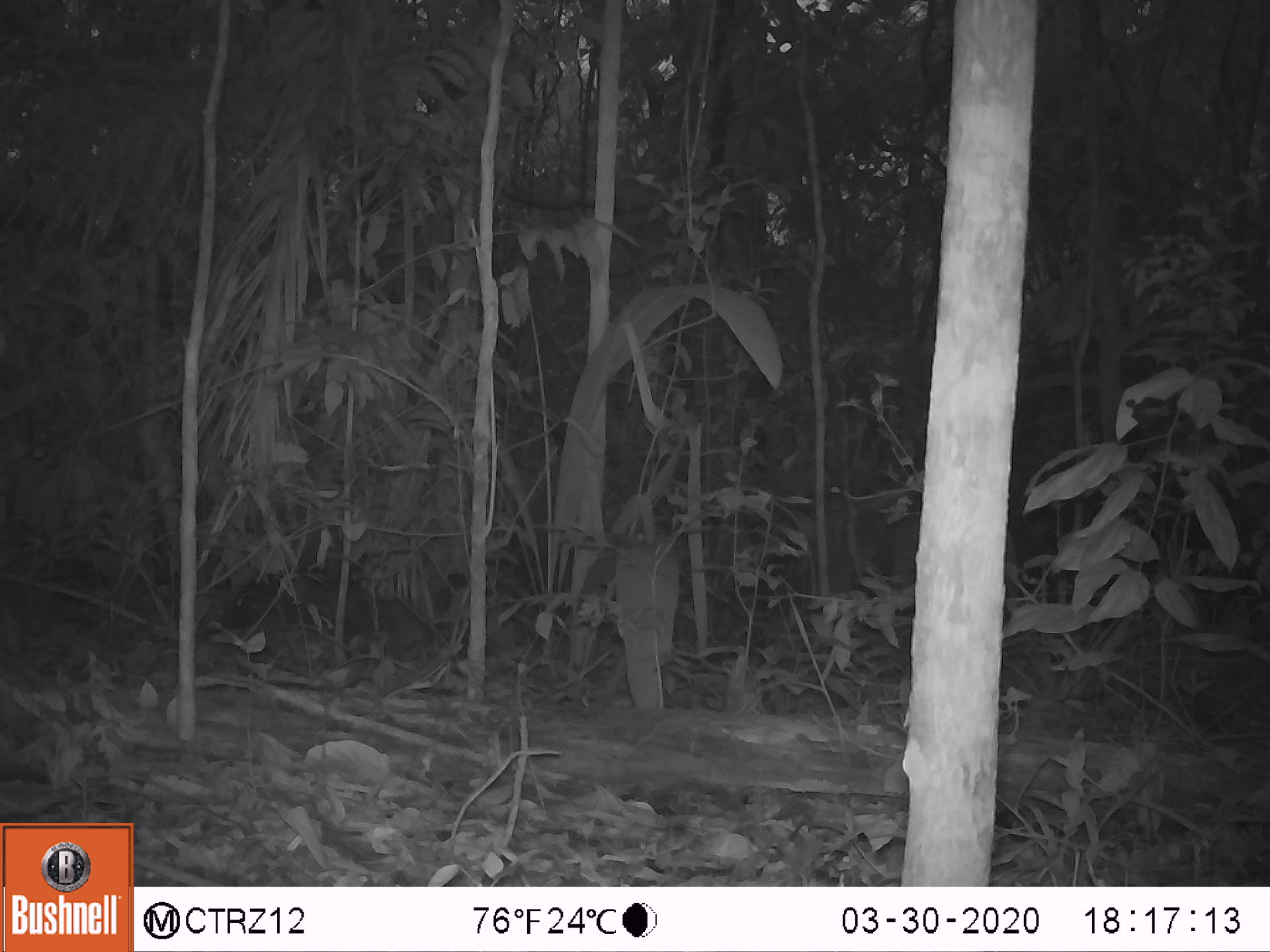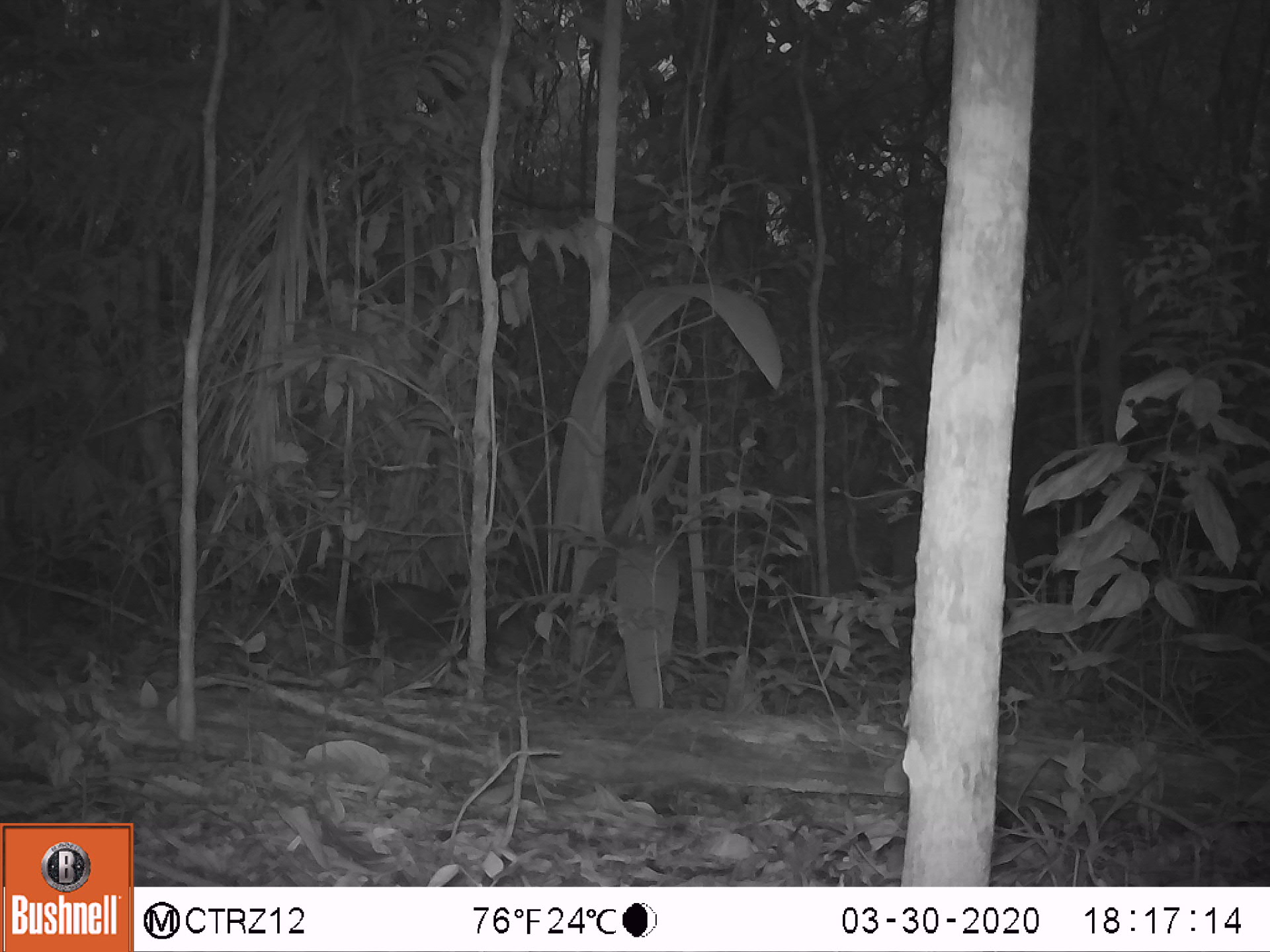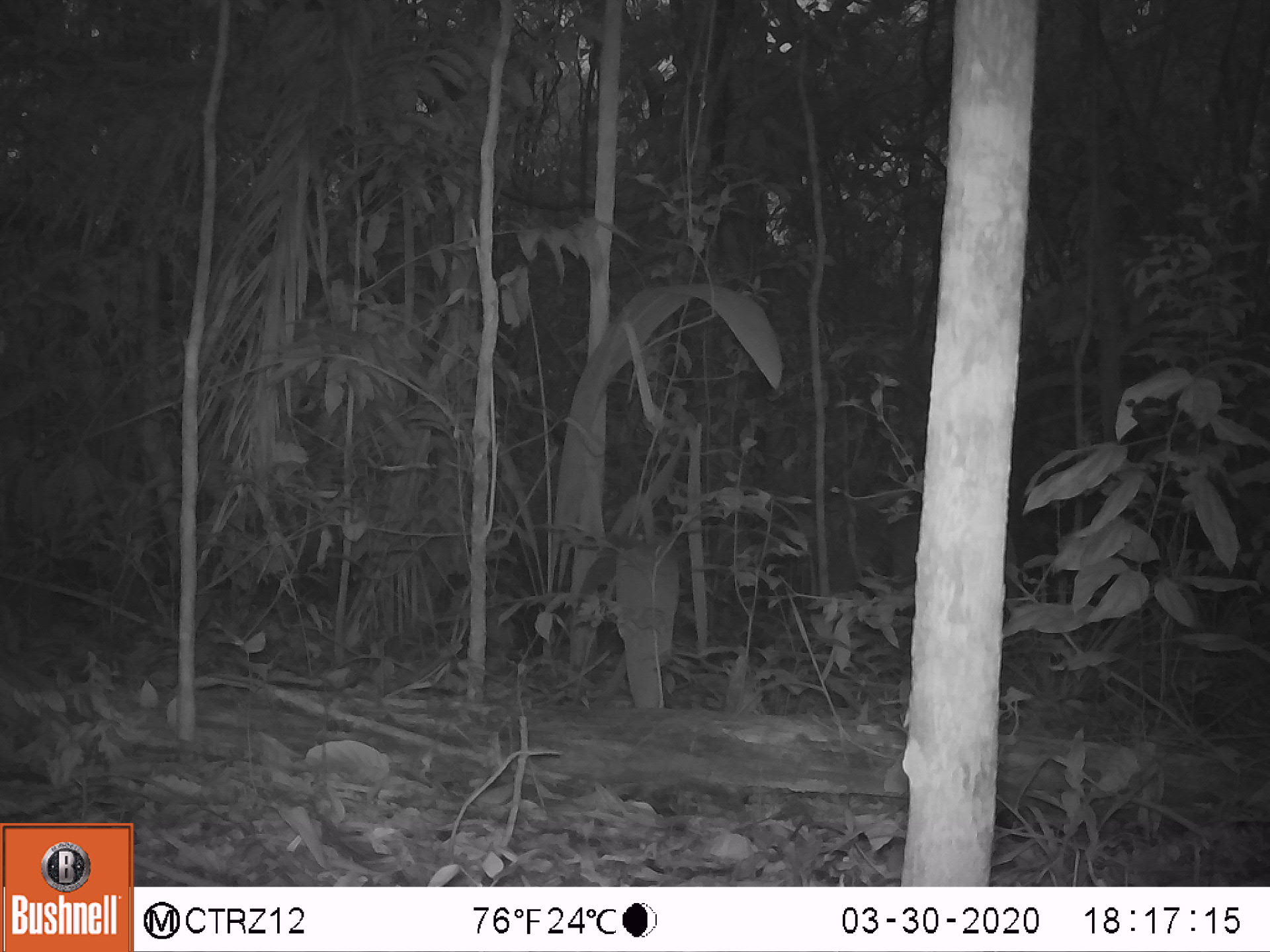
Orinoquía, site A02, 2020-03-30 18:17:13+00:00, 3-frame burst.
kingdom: Animalia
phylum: Chordata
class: Mammalia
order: Rodentia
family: Dasyproctidae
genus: Dasyprocta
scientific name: Dasyprocta fuliginosa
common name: black agouti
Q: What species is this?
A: Black agouti (Dasyprocta fuliginosa).